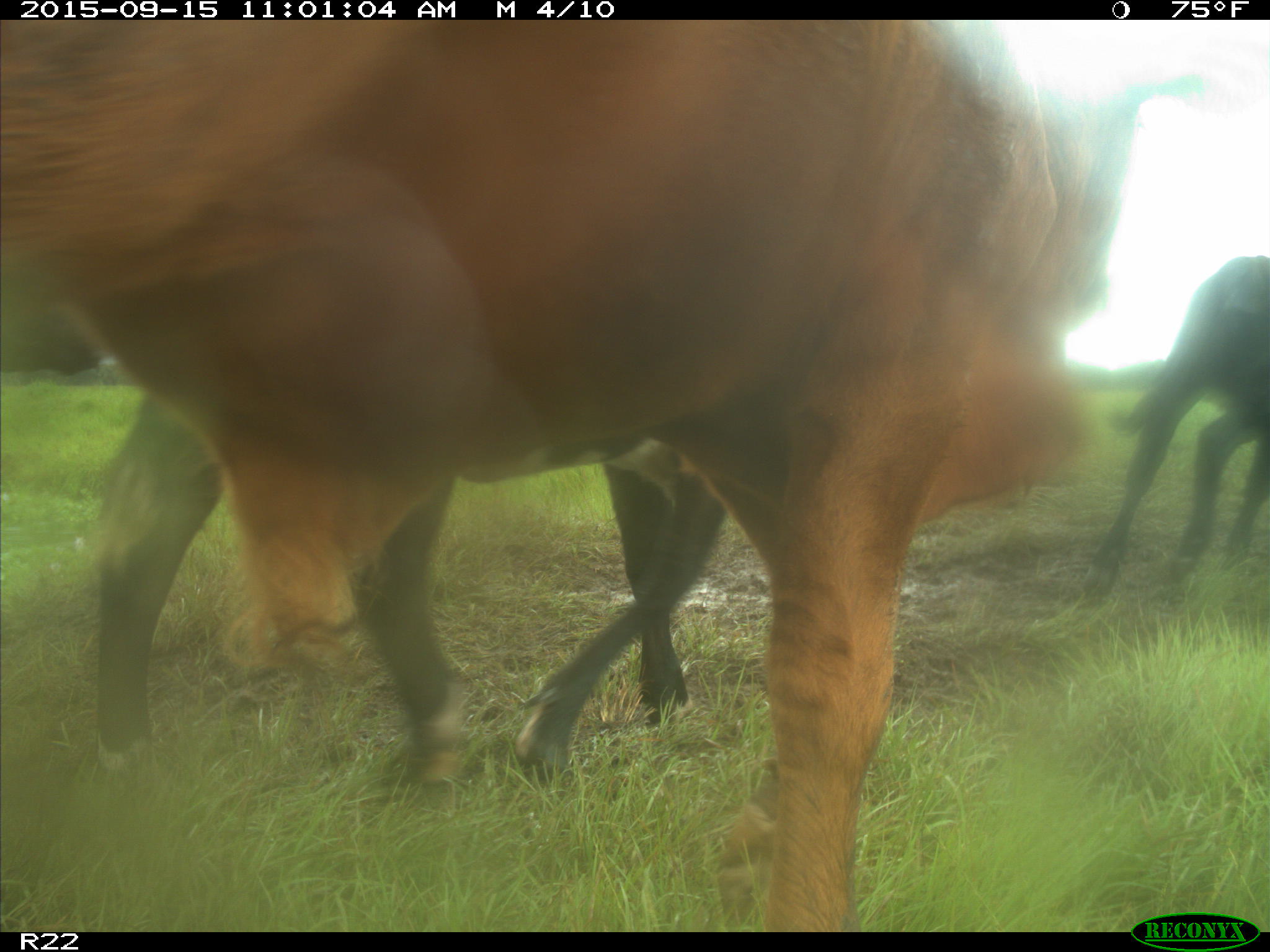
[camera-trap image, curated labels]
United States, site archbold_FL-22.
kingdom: Animalia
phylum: Chordata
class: Mammalia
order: Artiodactyla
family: Bovidae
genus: Bos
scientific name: Bos taurus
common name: domestic cow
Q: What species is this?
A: Bos taurus (domestic cow).